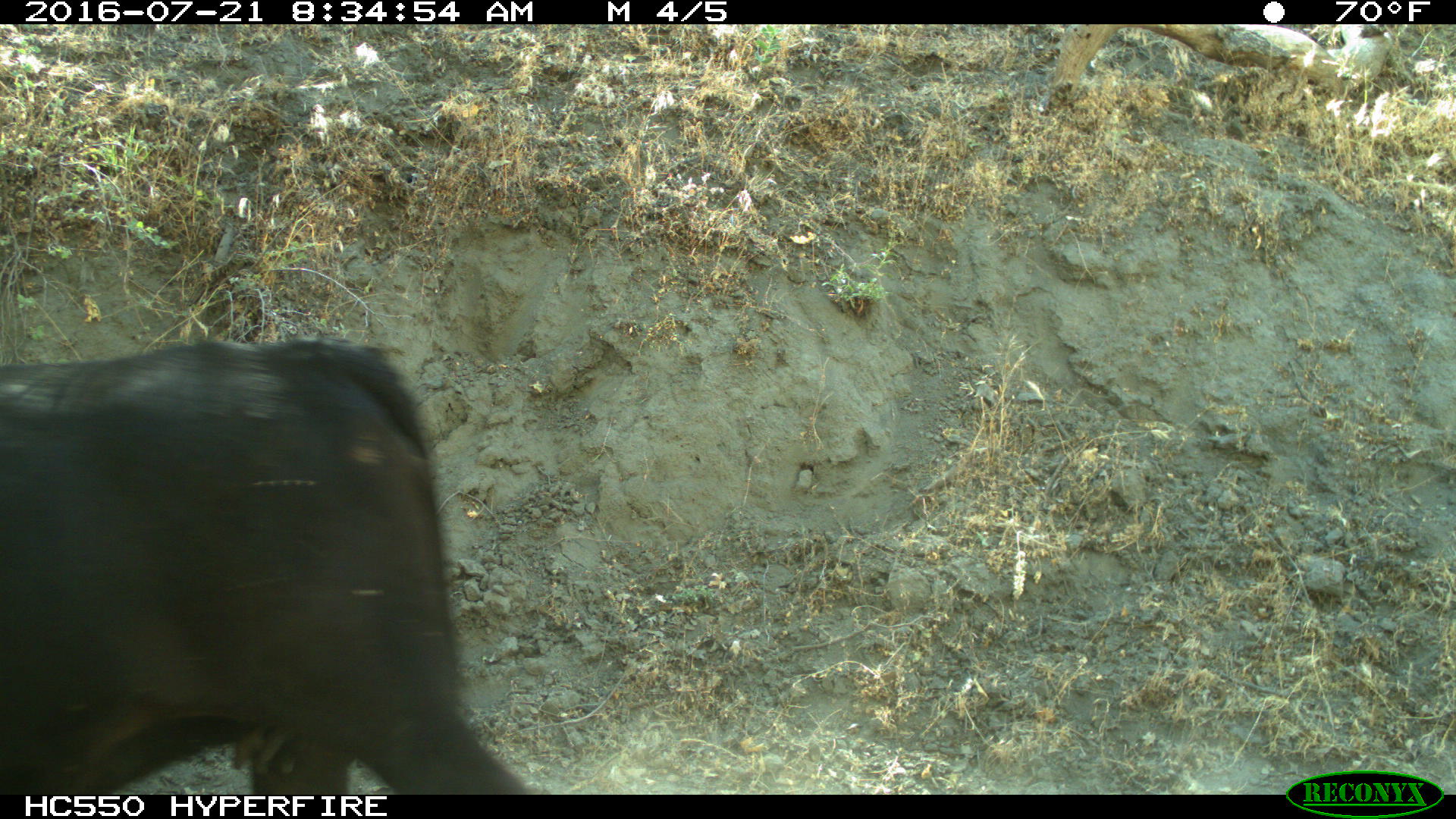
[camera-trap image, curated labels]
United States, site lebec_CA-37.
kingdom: Animalia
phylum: Chordata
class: Mammalia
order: Artiodactyla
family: Bovidae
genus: Bos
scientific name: Bos taurus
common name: domestic cow